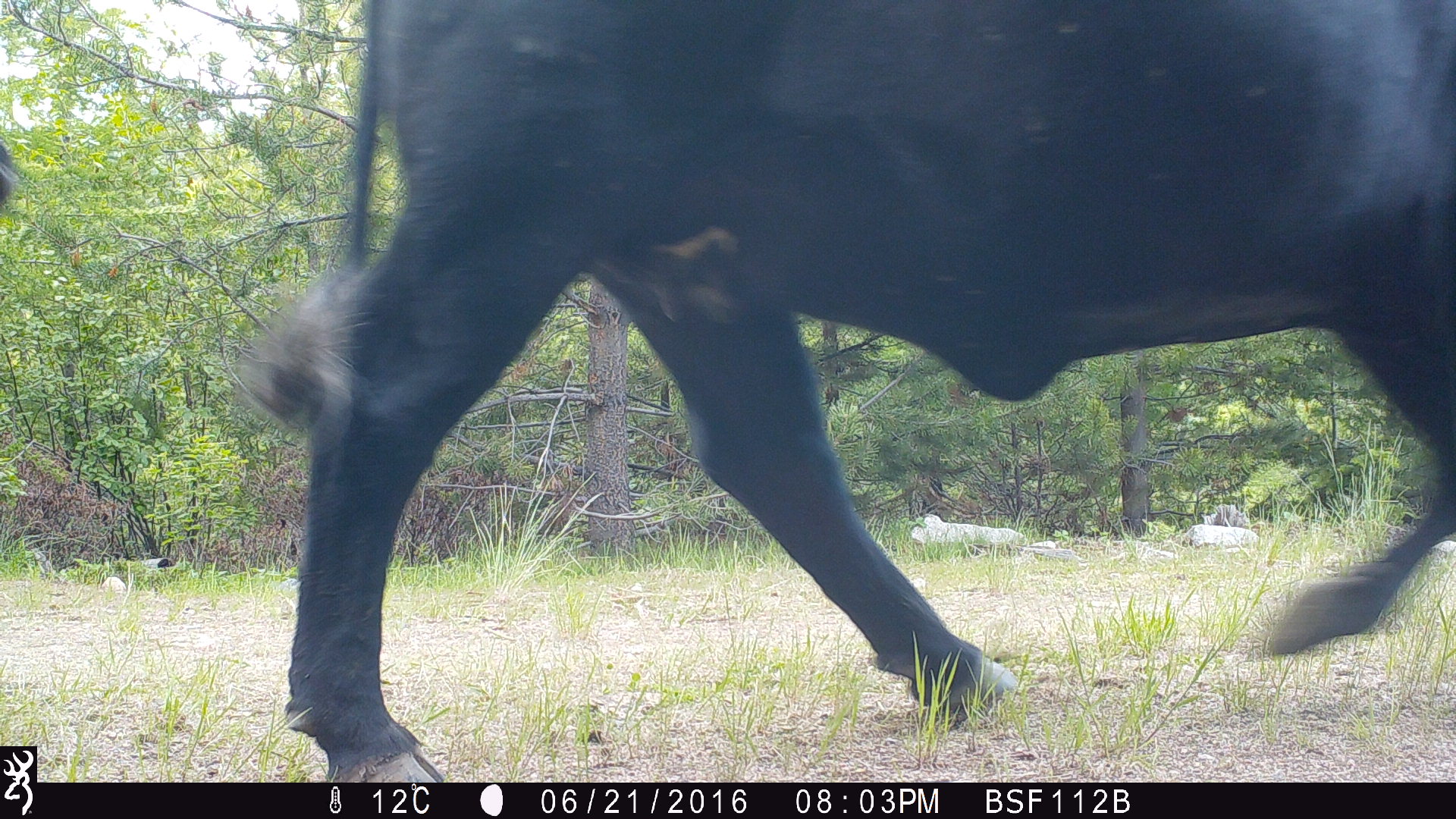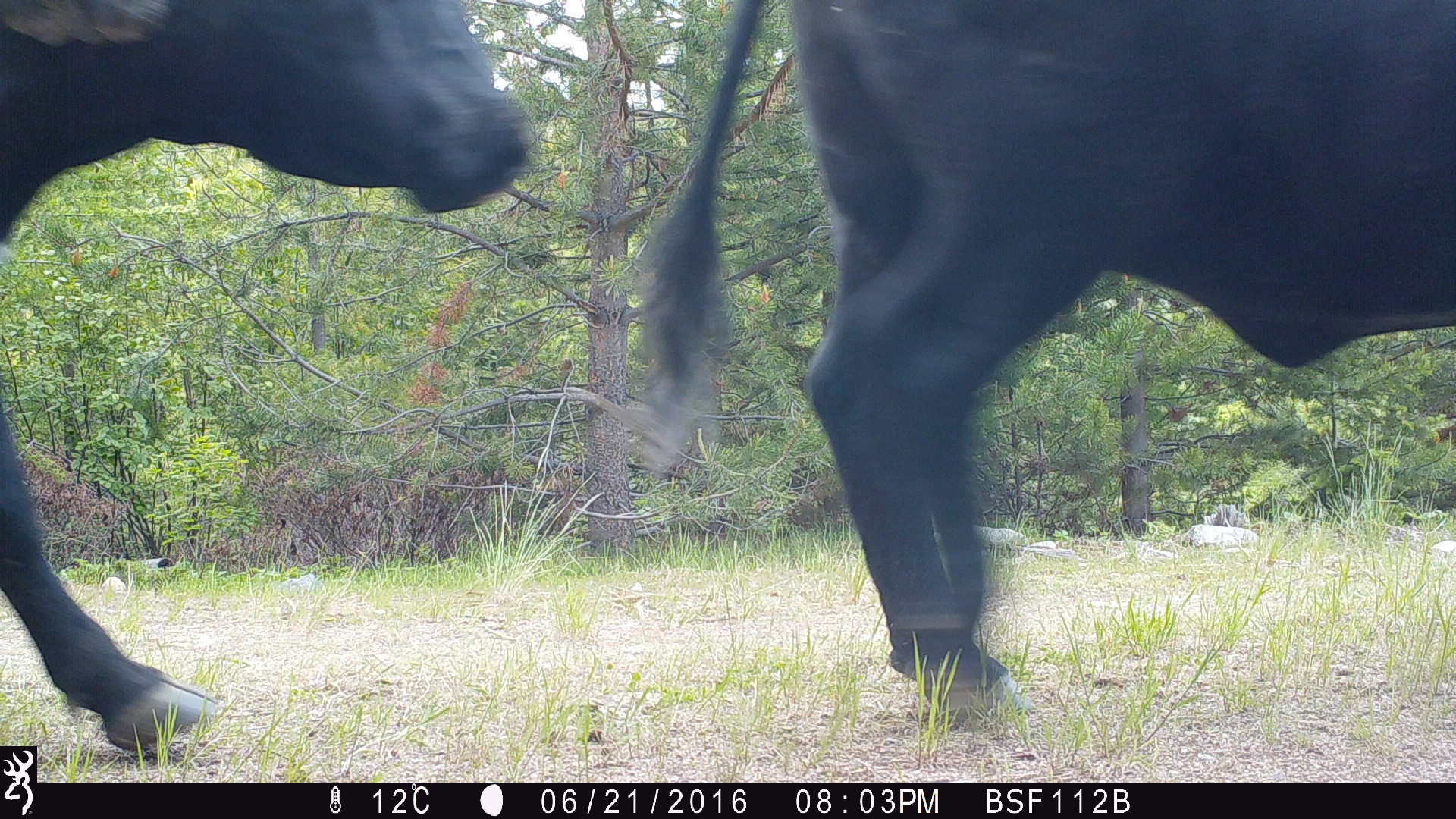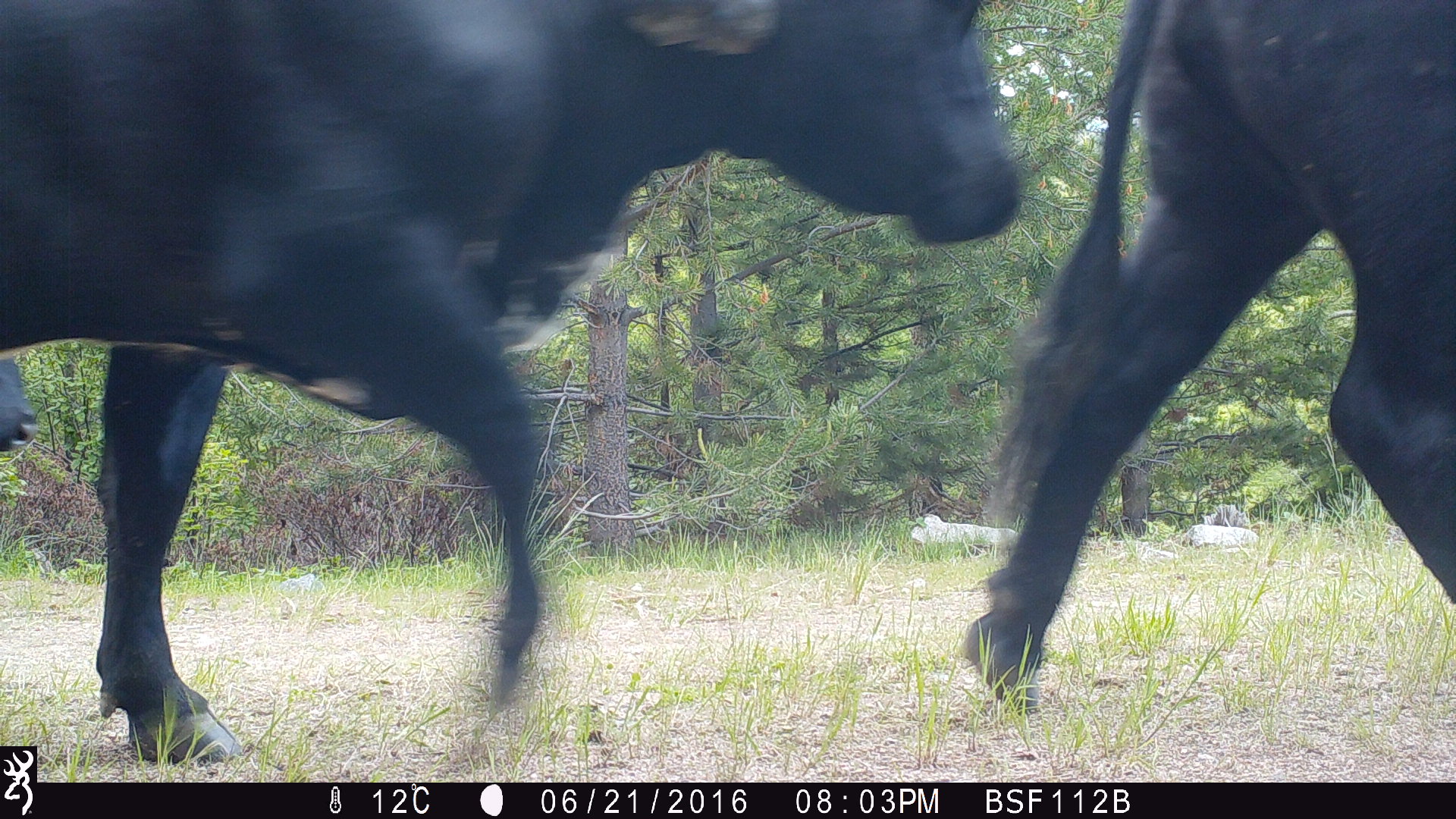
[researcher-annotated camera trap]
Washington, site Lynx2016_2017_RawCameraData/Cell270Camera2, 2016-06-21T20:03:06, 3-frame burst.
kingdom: Animalia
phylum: Chordata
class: Mammalia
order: Artiodactyla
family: Bovidae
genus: Bos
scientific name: Bos taurus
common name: domestic cattle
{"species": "domestic cattle (Bos taurus)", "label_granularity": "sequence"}